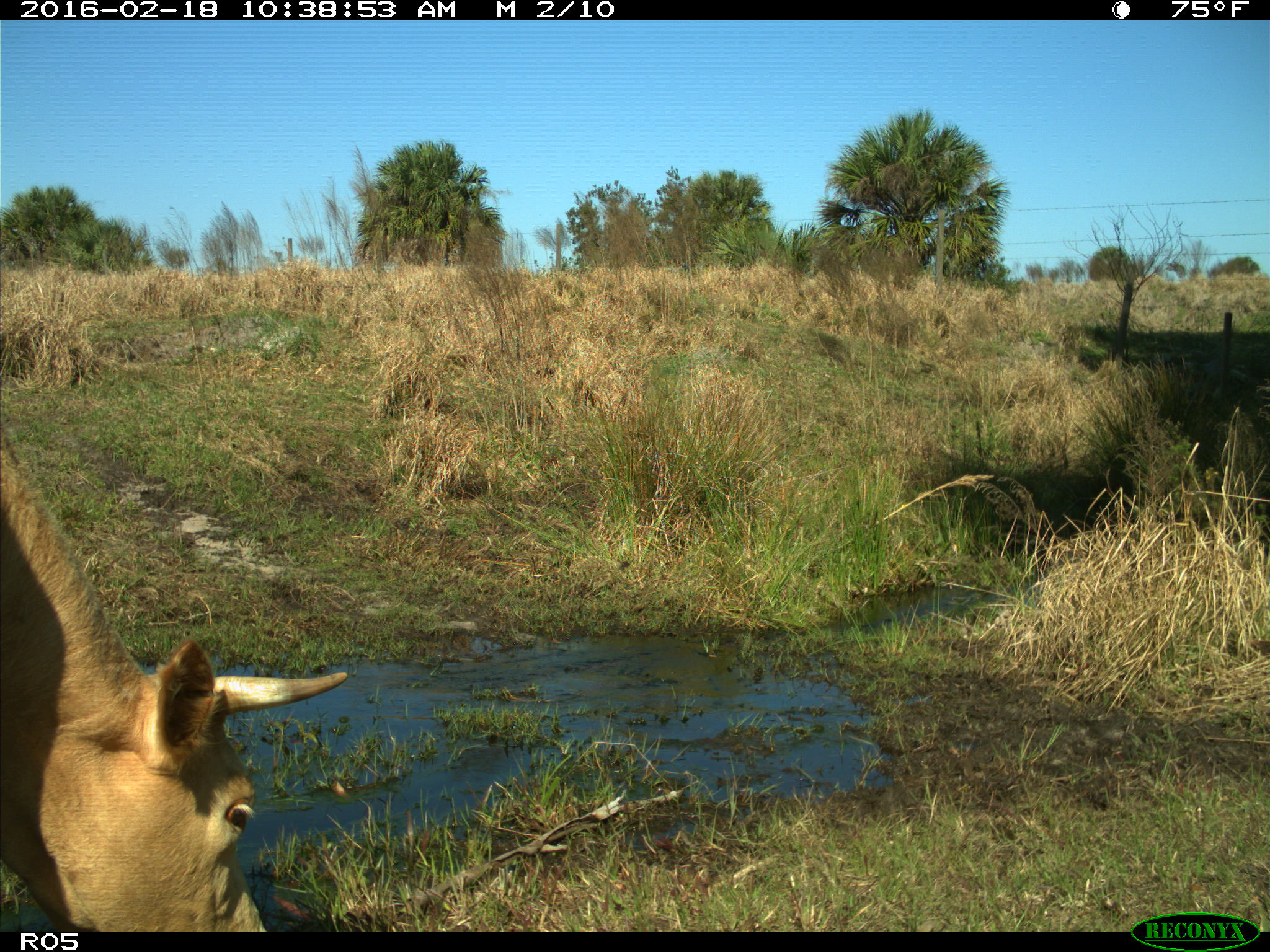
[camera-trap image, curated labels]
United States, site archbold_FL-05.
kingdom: Animalia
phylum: Chordata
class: Mammalia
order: Artiodactyla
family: Bovidae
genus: Bos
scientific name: Bos taurus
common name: domestic cow